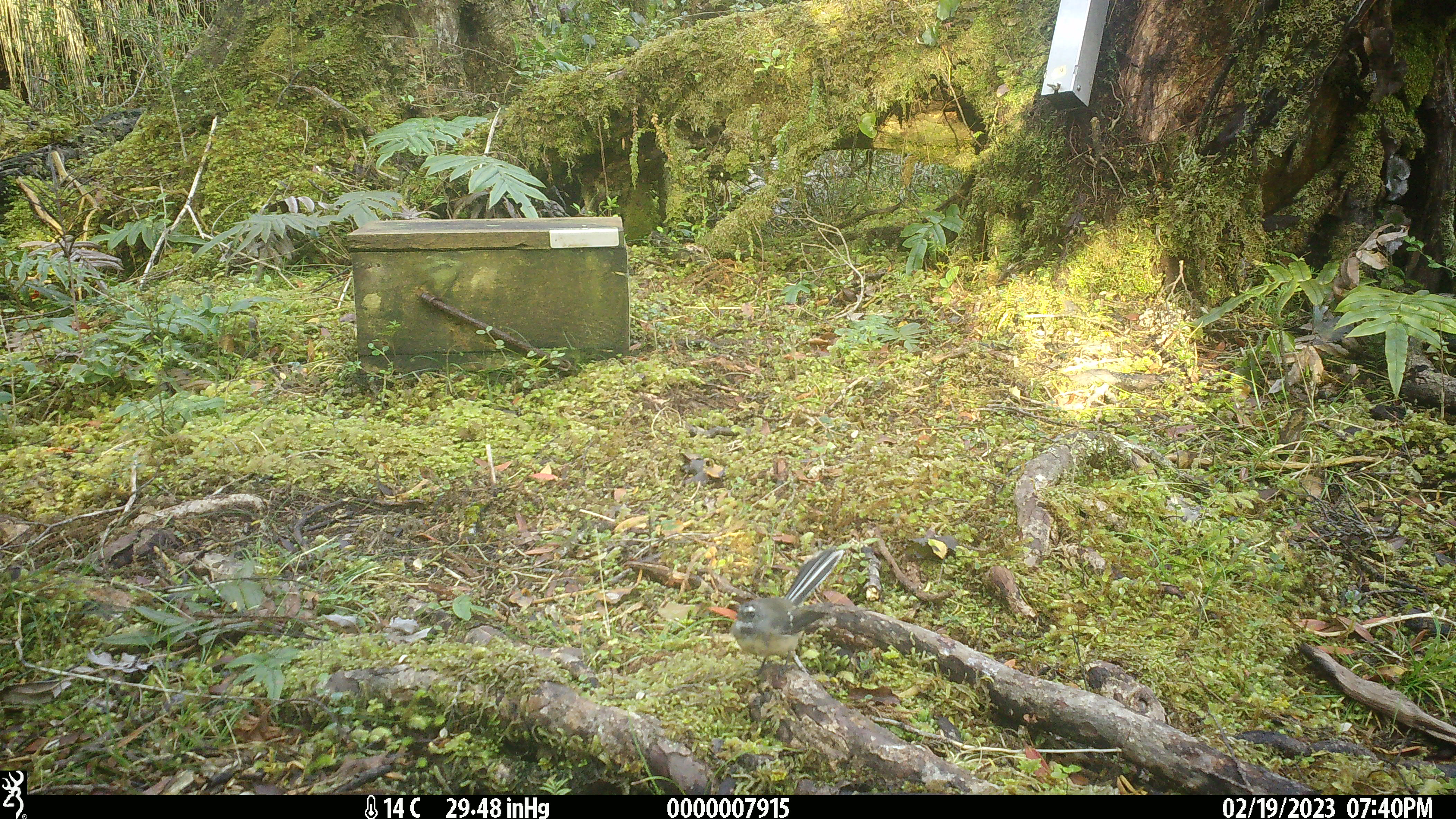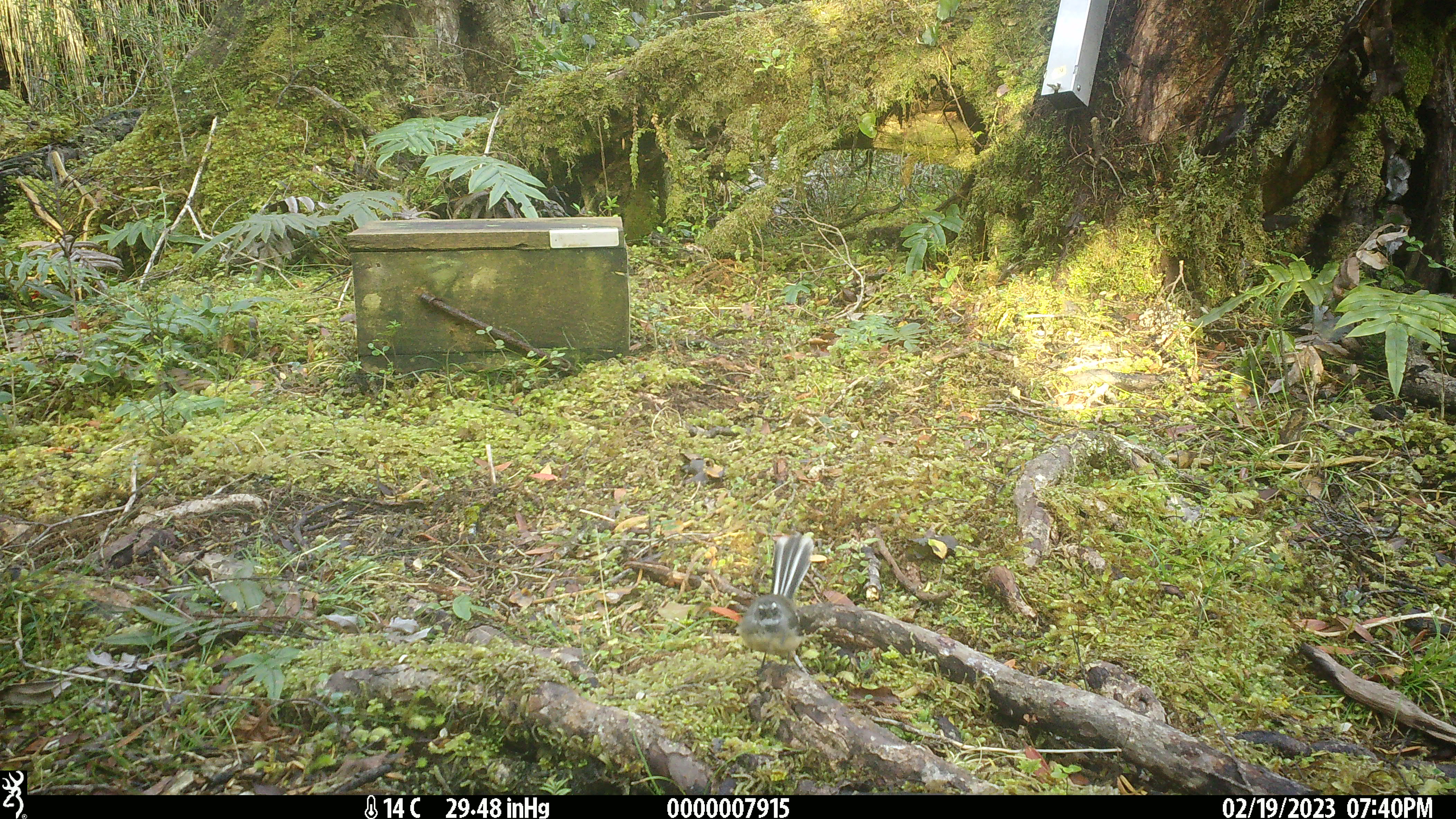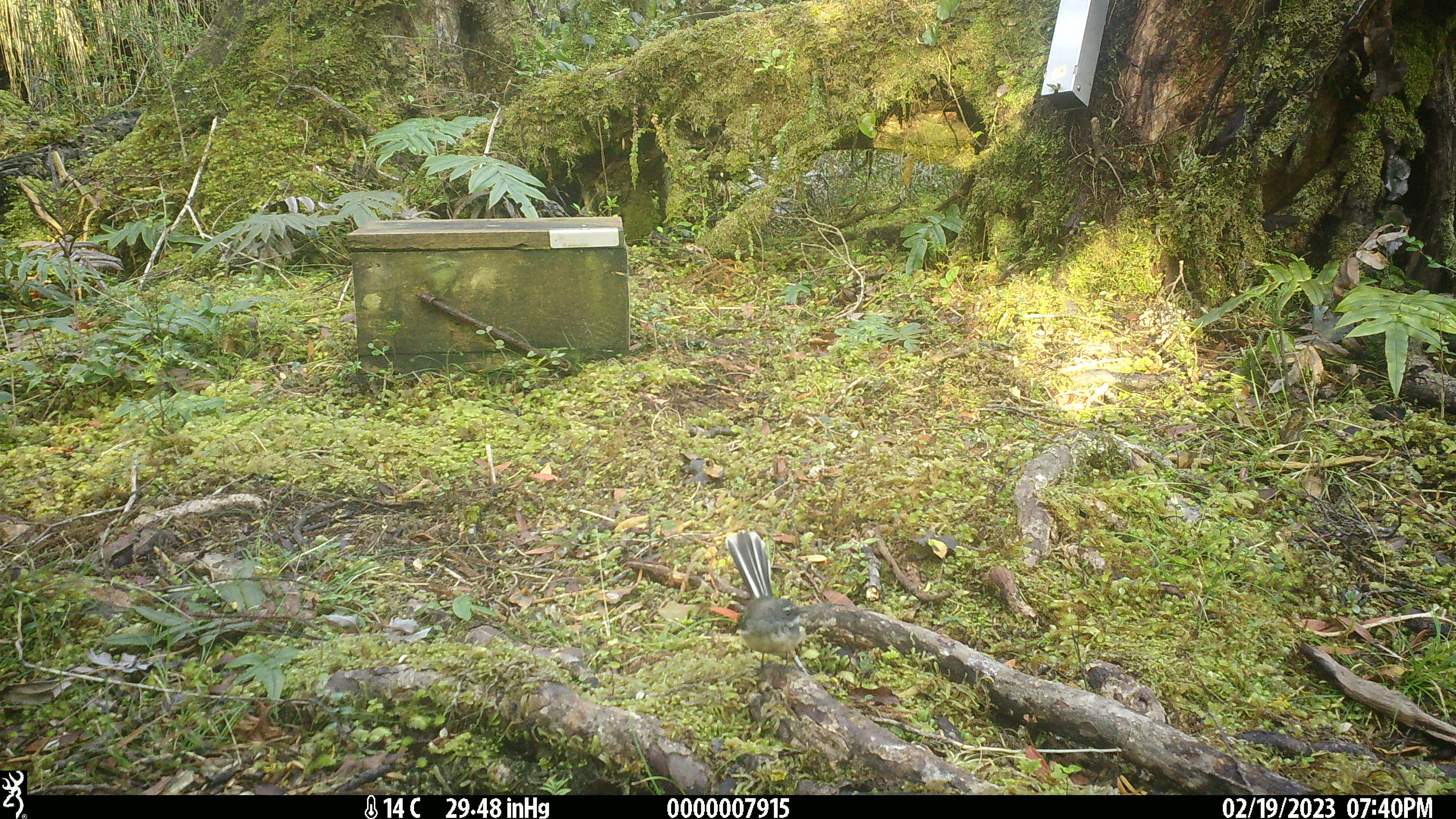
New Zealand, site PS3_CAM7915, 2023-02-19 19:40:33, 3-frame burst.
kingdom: Animalia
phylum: Chordata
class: Aves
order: Passeriformes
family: Rhipiduridae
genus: Rhipidura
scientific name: Rhipidura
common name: fantails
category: fantail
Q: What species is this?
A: Fantail (fantails) (Rhipidura).